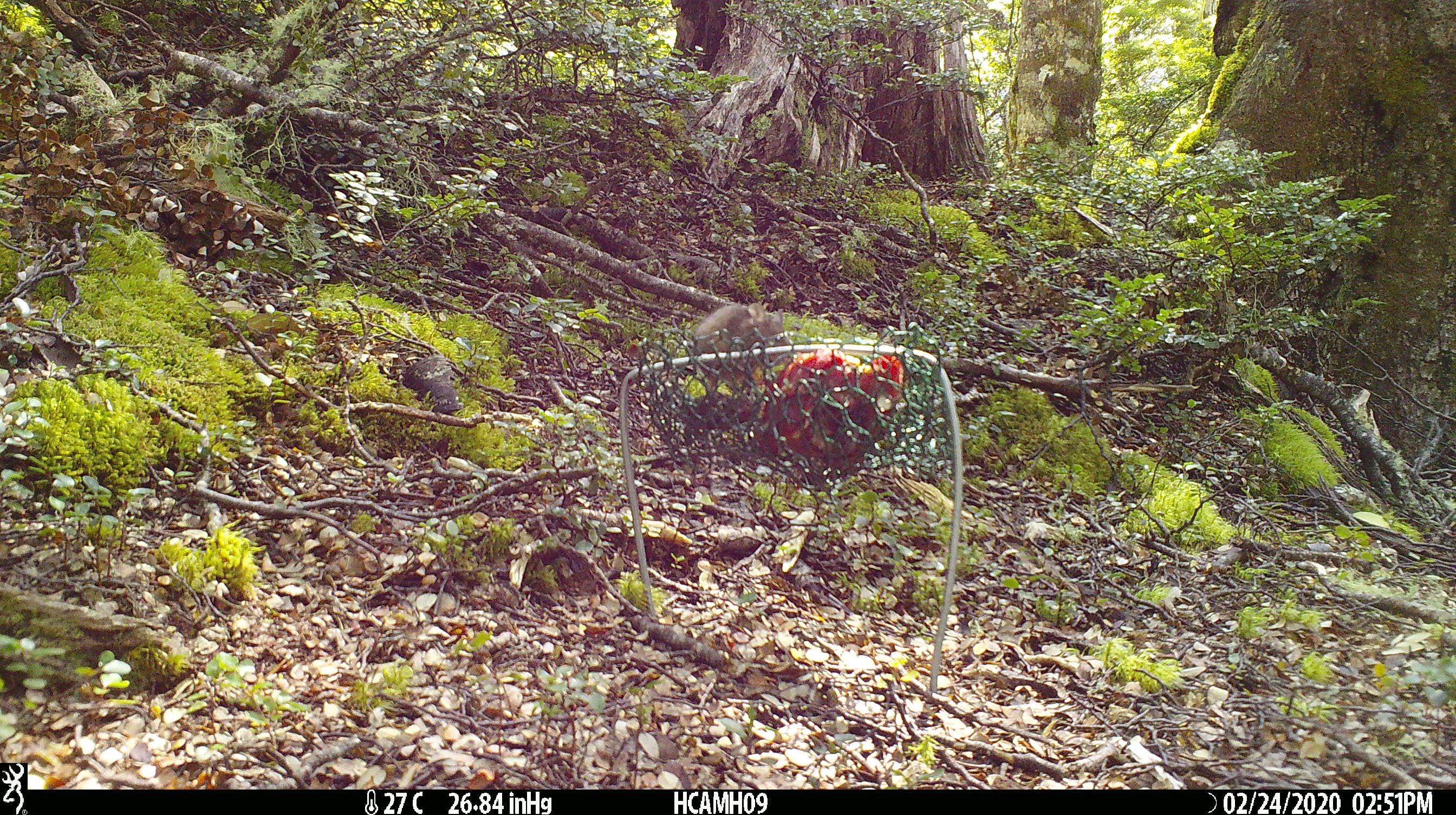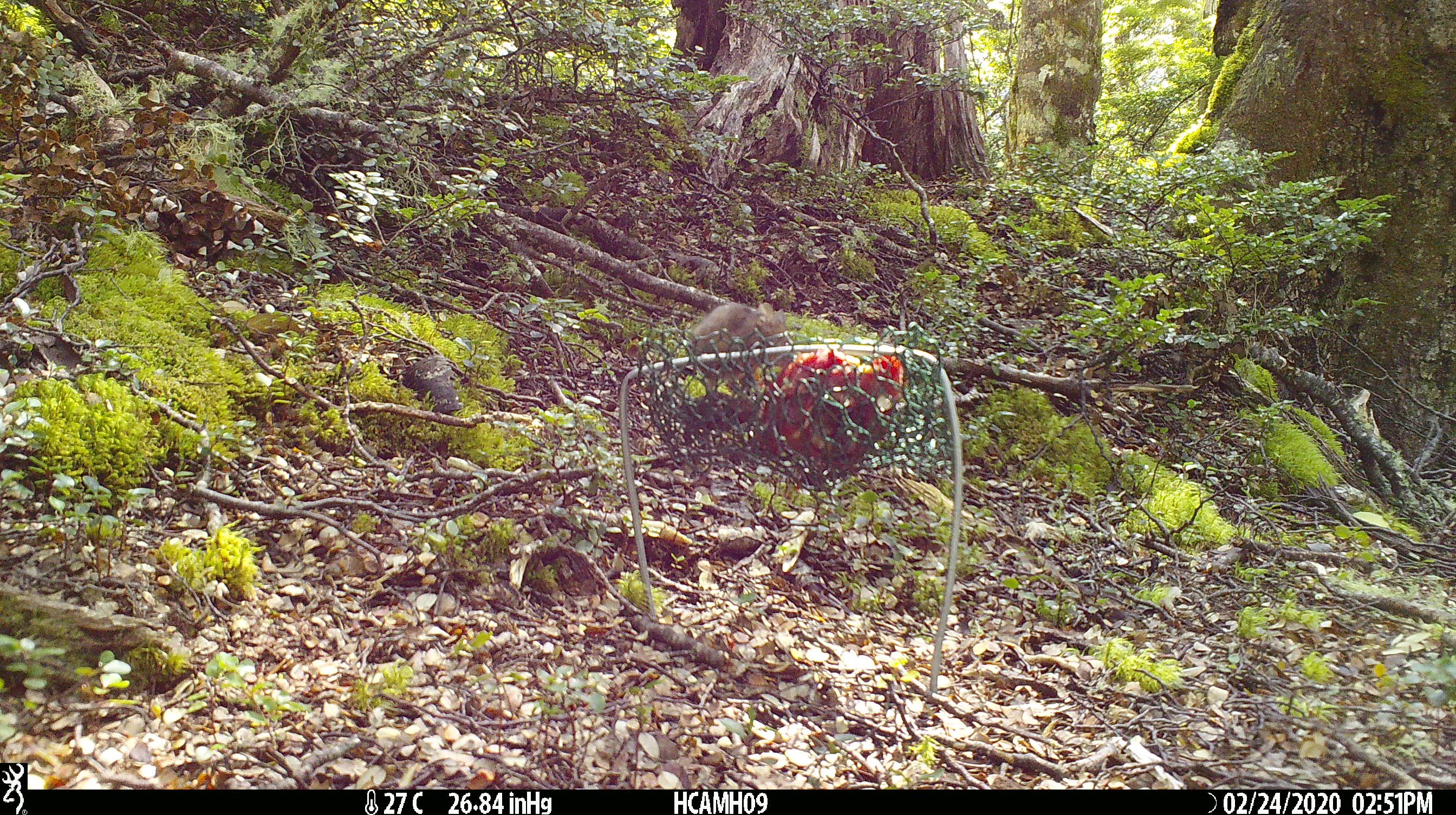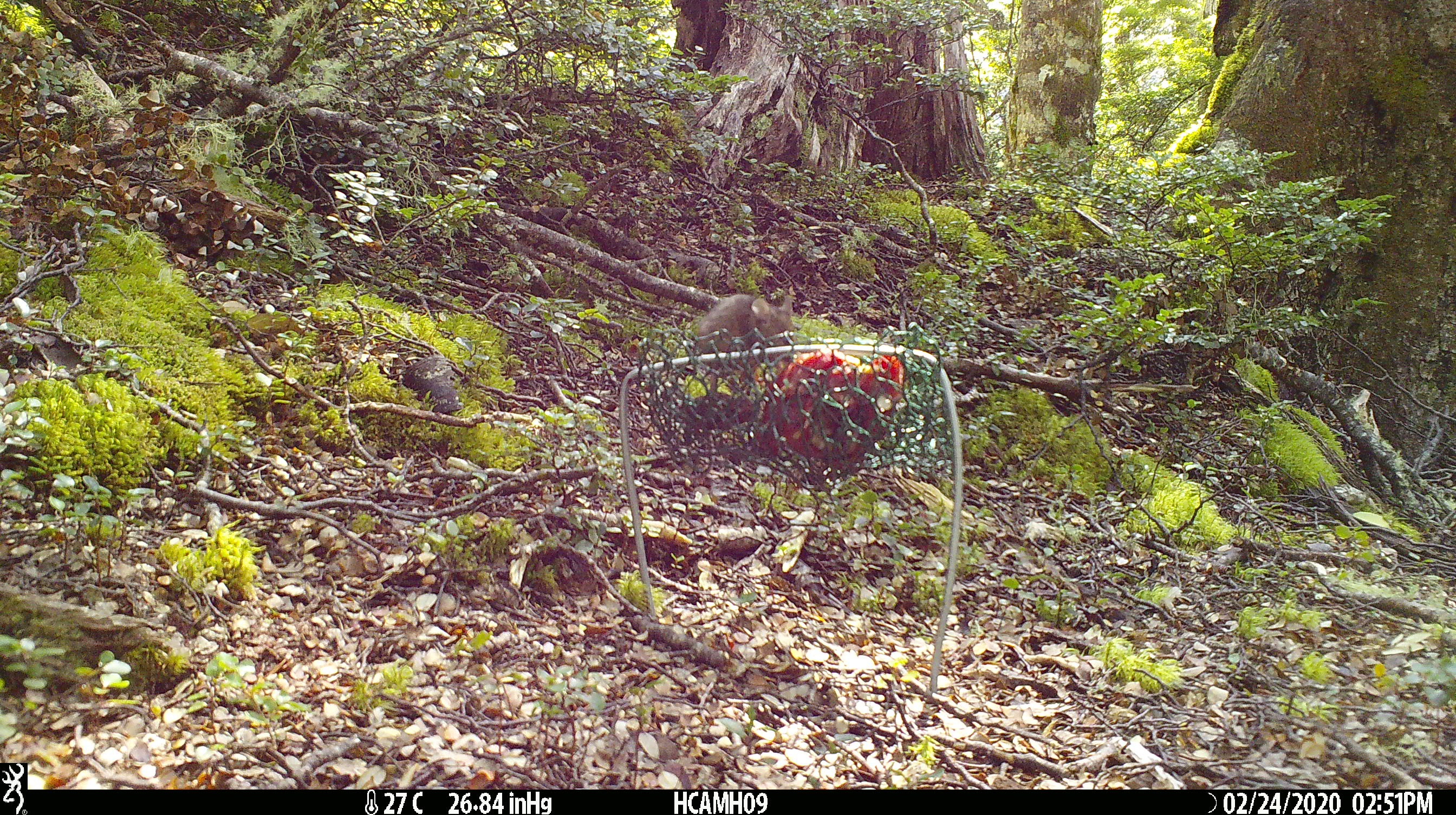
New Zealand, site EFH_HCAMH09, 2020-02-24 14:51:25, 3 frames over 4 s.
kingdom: Animalia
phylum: Chordata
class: Mammalia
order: Rodentia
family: Muridae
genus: Mus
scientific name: Mus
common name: mouse